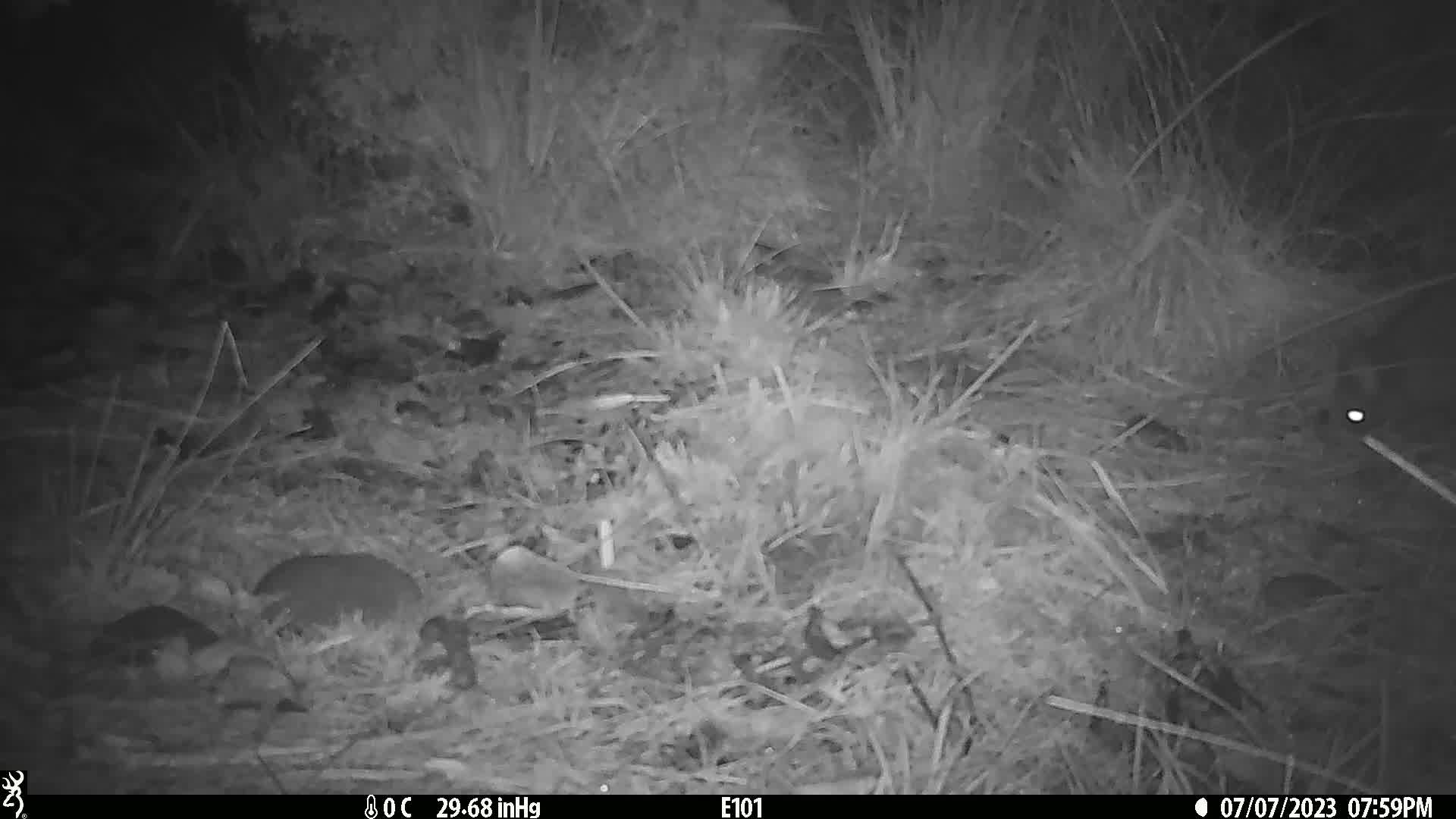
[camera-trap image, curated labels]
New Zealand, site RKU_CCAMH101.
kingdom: Animalia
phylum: Chordata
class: Mammalia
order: Diprotodontia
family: Phalangeridae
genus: Trichosurus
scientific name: Trichosurus vulpecula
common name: common brushtail possum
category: possum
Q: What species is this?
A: Possum (common brushtail possum) (Trichosurus vulpecula).